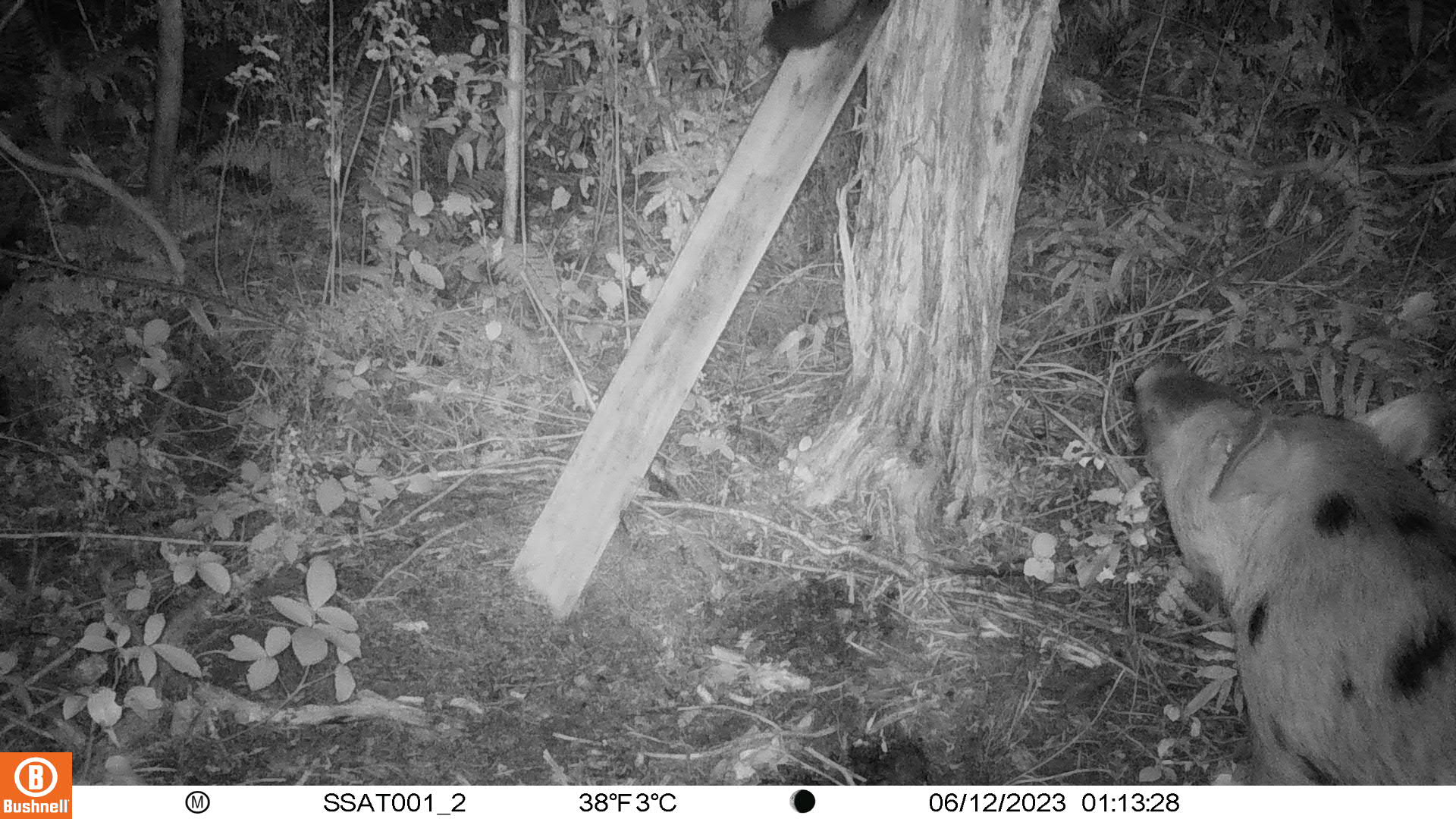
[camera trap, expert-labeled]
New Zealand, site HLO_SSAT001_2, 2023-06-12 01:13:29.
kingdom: Animalia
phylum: Chordata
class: Mammalia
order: Artiodactyla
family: Suidae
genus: Sus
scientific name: Sus scrofa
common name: pig